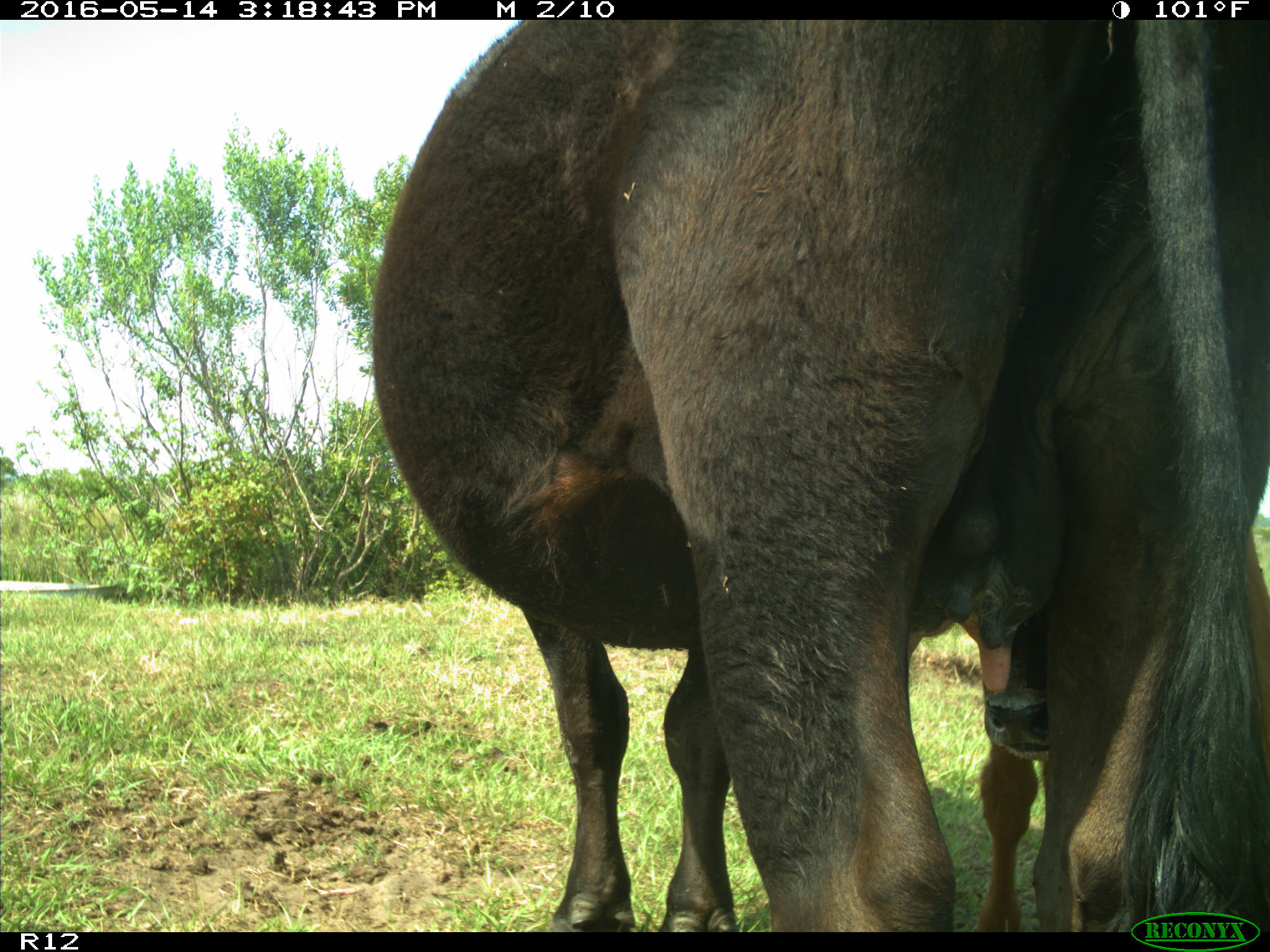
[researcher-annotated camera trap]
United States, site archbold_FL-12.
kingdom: Animalia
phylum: Chordata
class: Mammalia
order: Artiodactyla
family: Bovidae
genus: Bos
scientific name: Bos taurus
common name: domestic cow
Bos taurus (domestic cow).